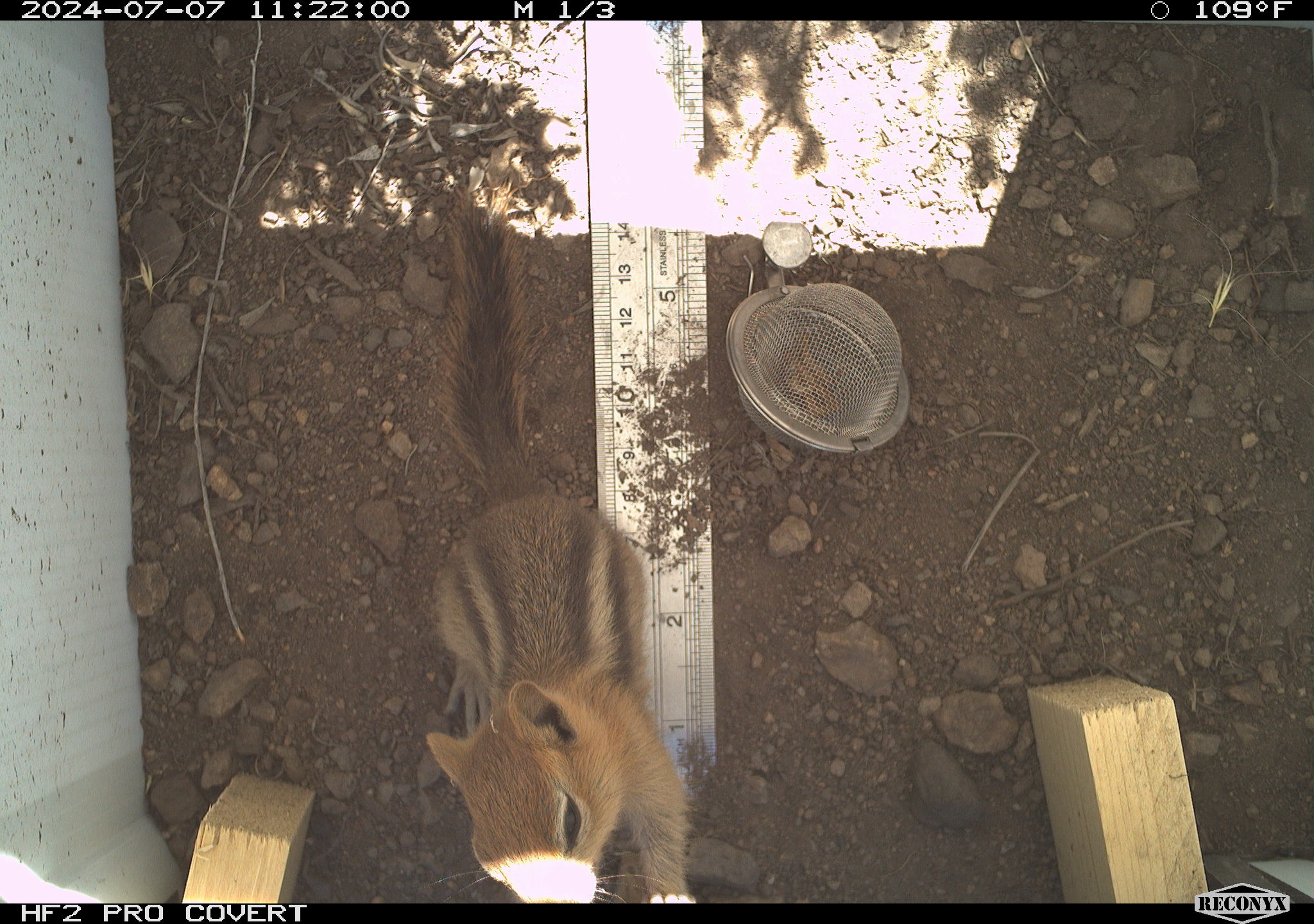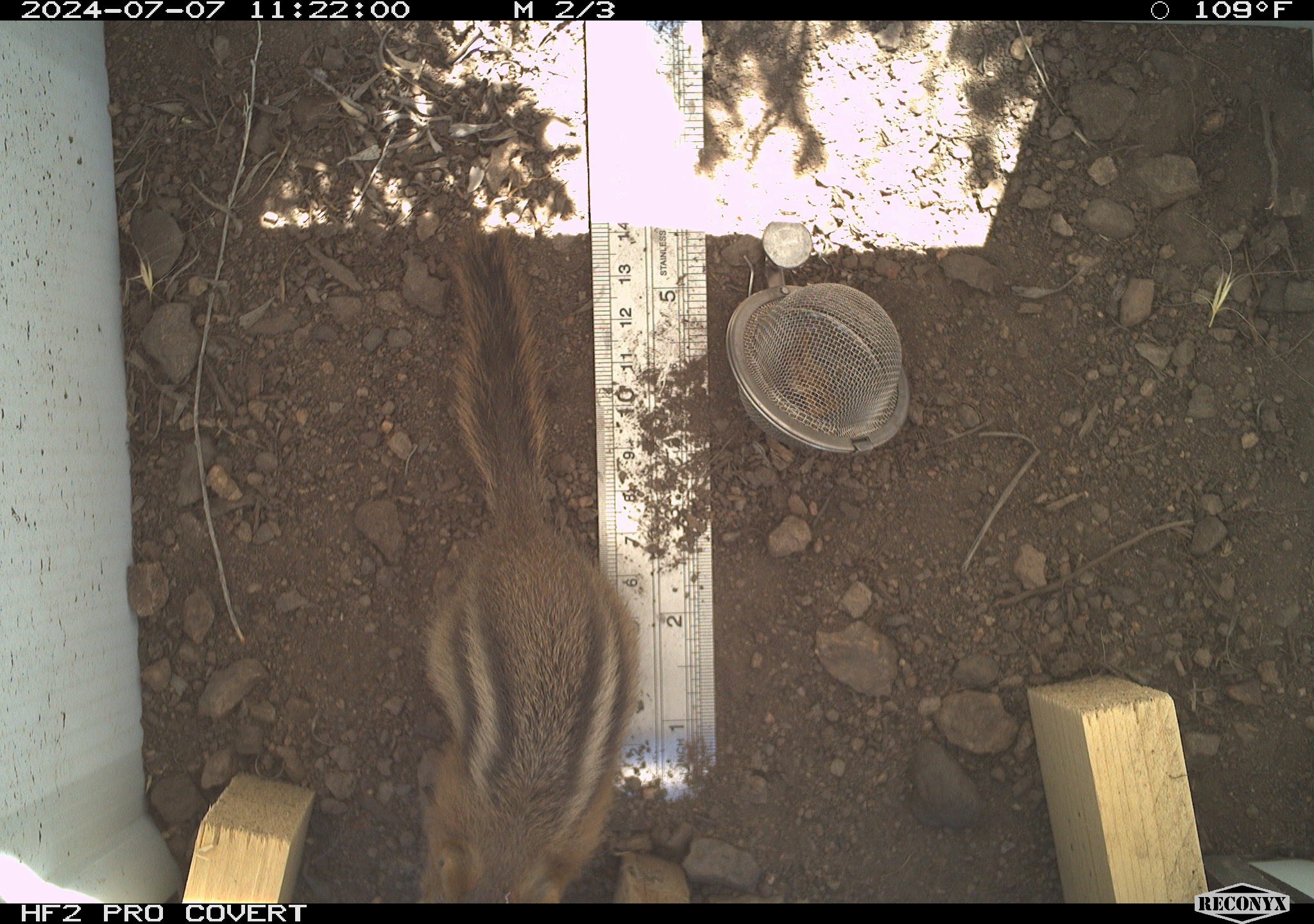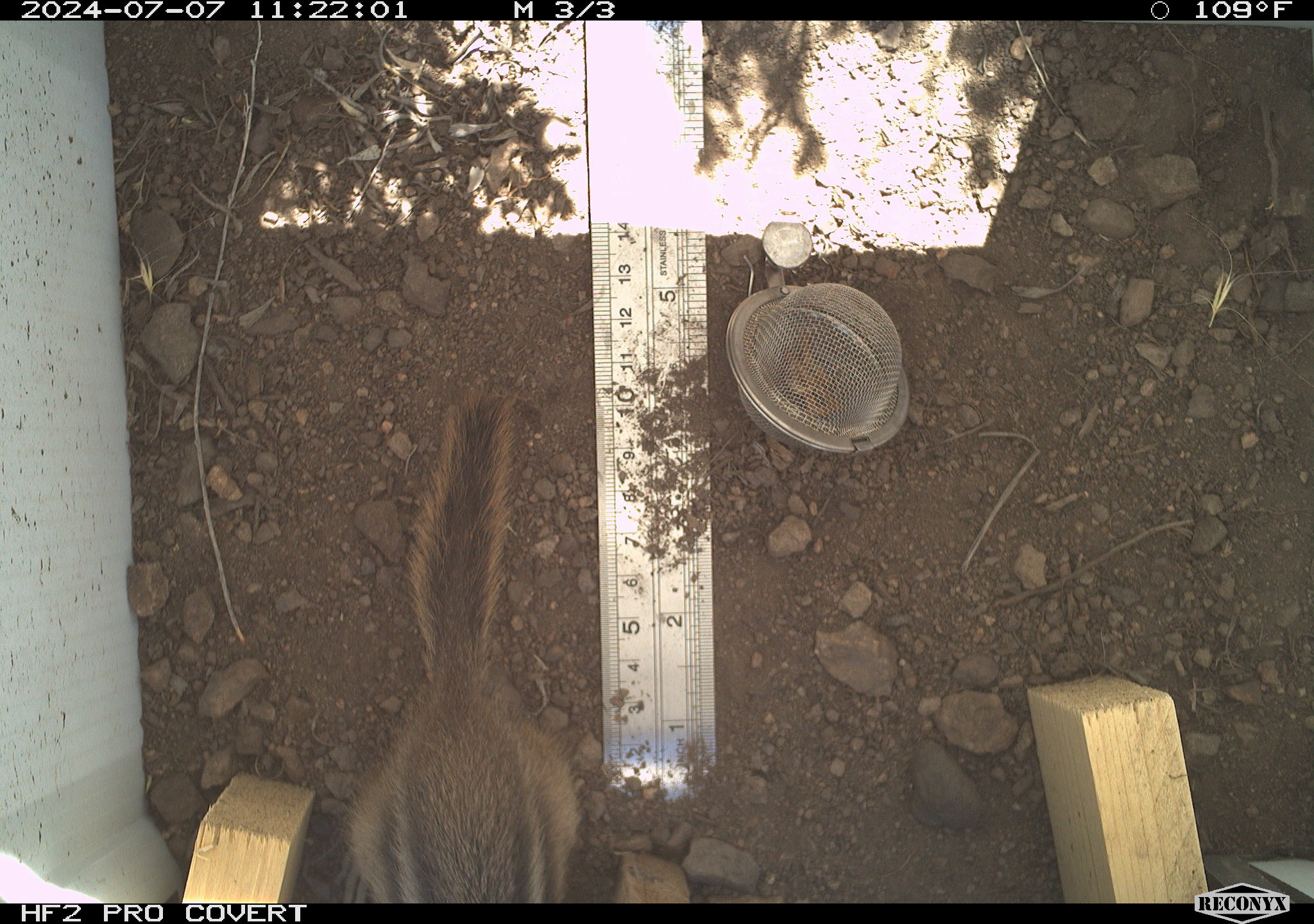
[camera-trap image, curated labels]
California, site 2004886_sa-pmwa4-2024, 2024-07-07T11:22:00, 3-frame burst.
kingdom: Animalia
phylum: Chordata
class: Mammalia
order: Rodentia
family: Sciuridae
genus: Callospermophilus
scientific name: Callospermophilus lateralis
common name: golden mantled ground squirrel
Golden mantled ground squirrel (Callospermophilus lateralis).